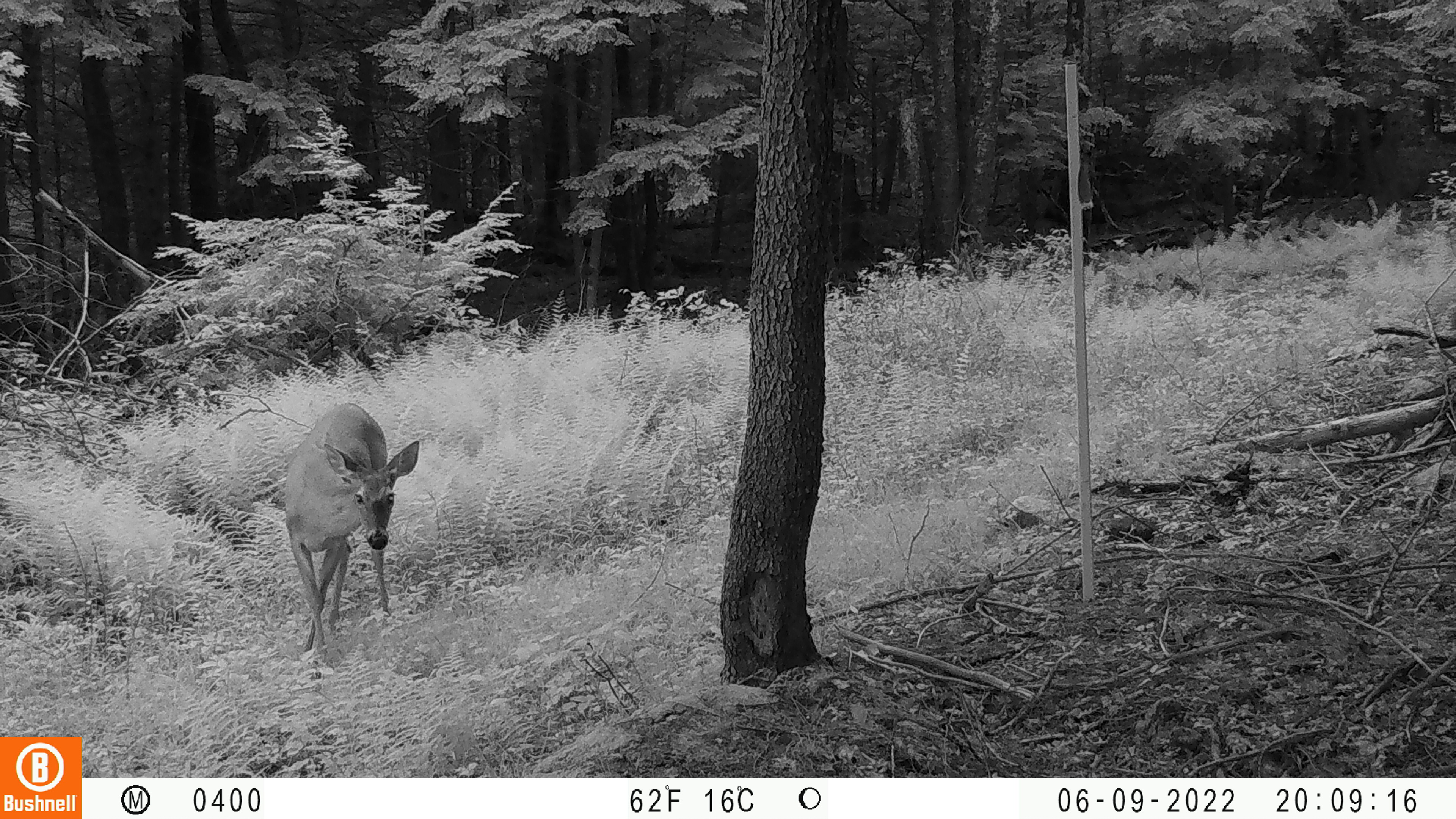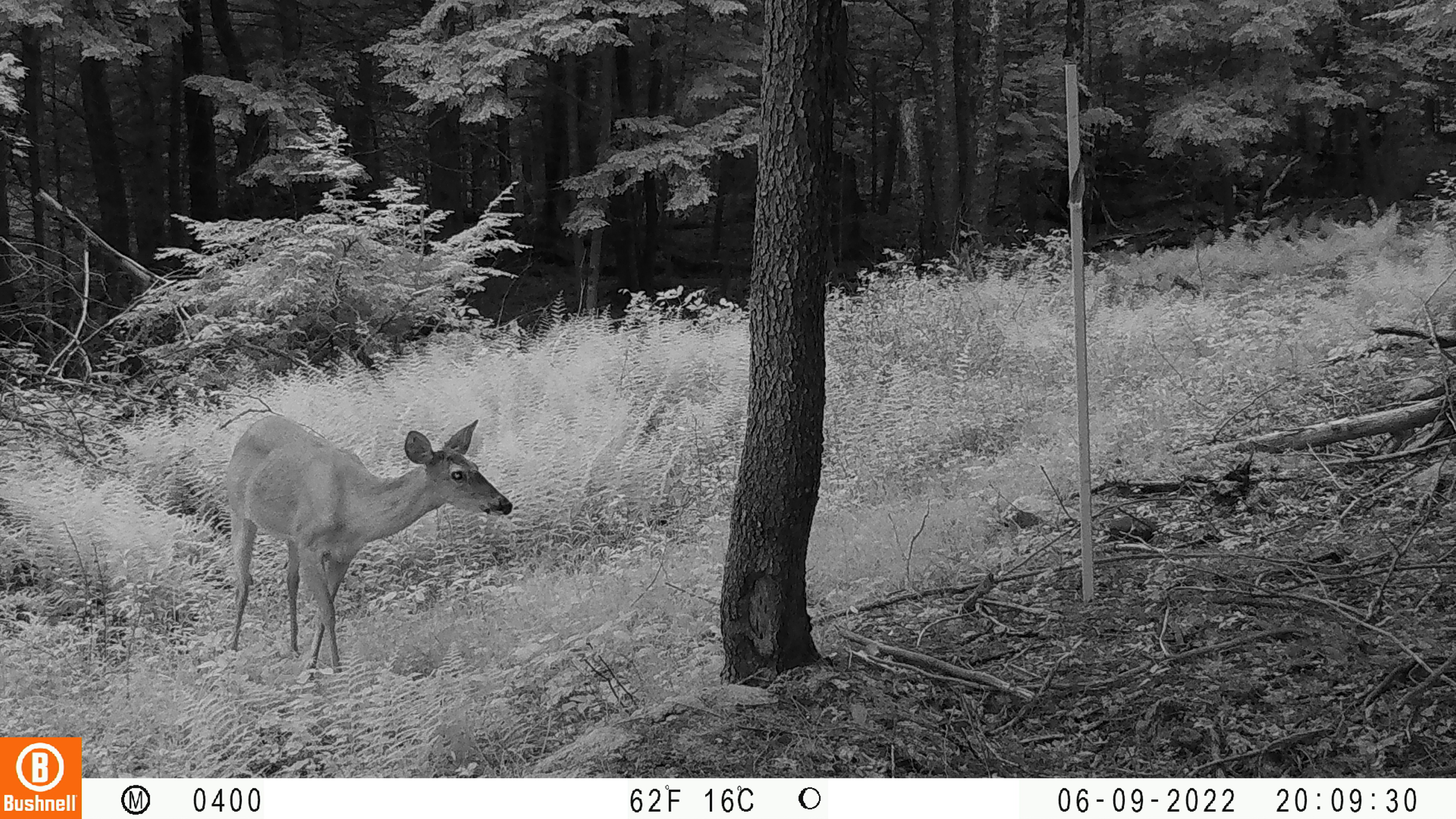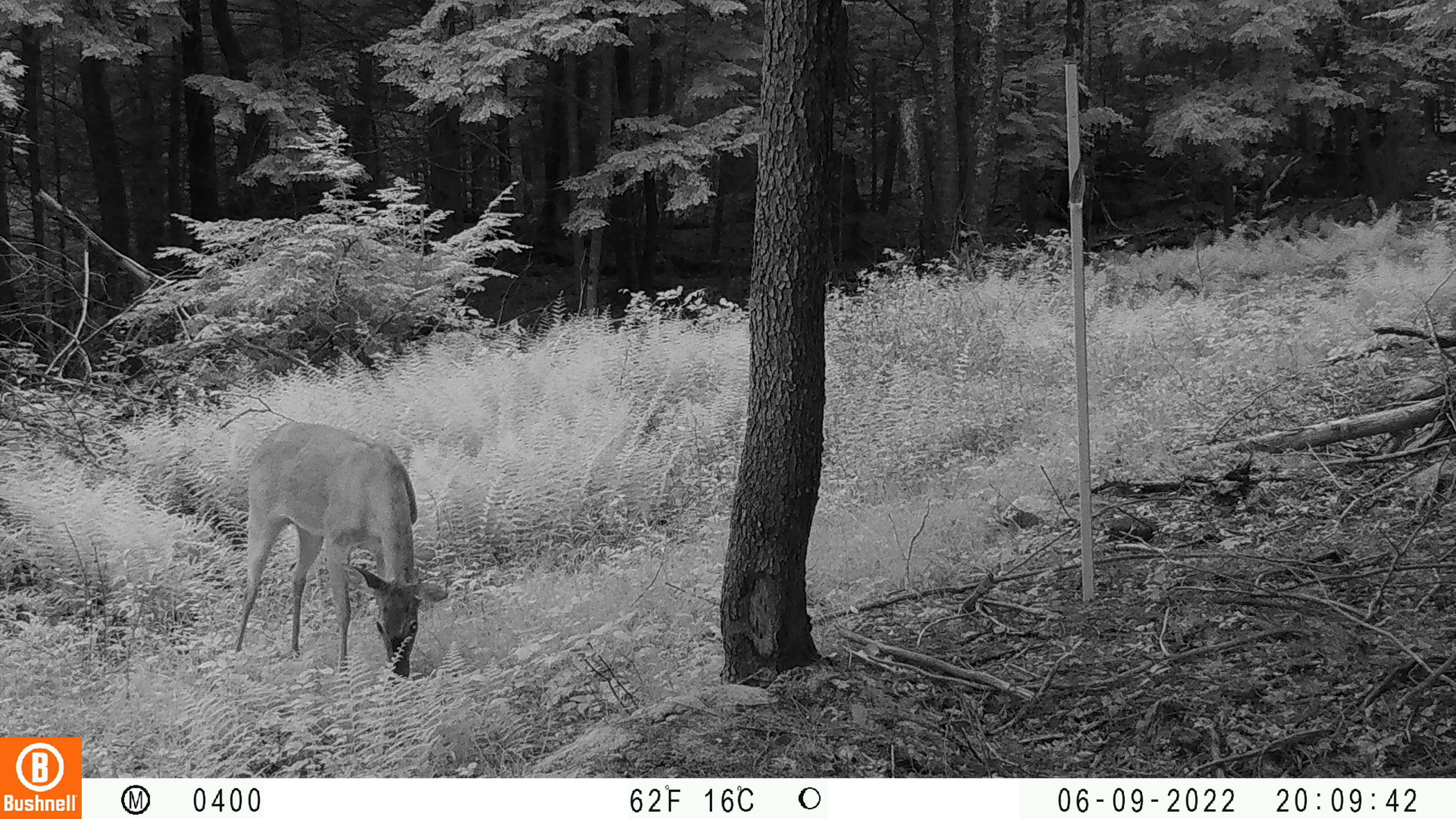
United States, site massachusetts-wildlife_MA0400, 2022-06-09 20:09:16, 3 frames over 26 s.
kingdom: Animalia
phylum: Chordata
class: Mammalia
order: Artiodactyla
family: Cervidae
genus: Odocoileus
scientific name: Odocoileus virginianus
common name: white-tailed deer